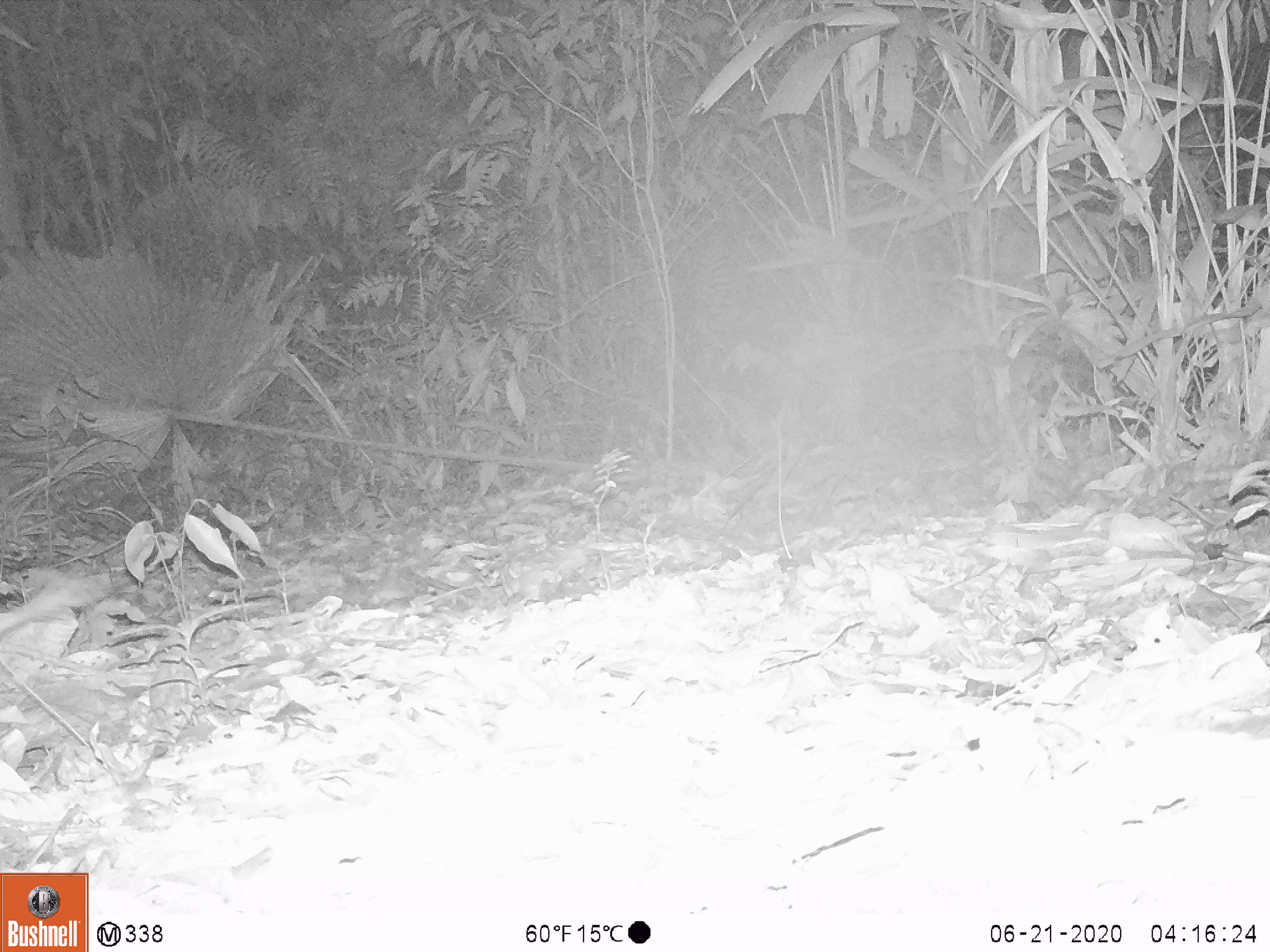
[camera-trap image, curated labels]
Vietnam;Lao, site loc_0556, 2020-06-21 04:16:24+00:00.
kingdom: Animalia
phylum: Chordata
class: Mammalia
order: Rodentia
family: Hystricidae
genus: Atherurus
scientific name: Atherurus macrourus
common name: asiatic brush-tailed porcupine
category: asiatic brush tailed porcupine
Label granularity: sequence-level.